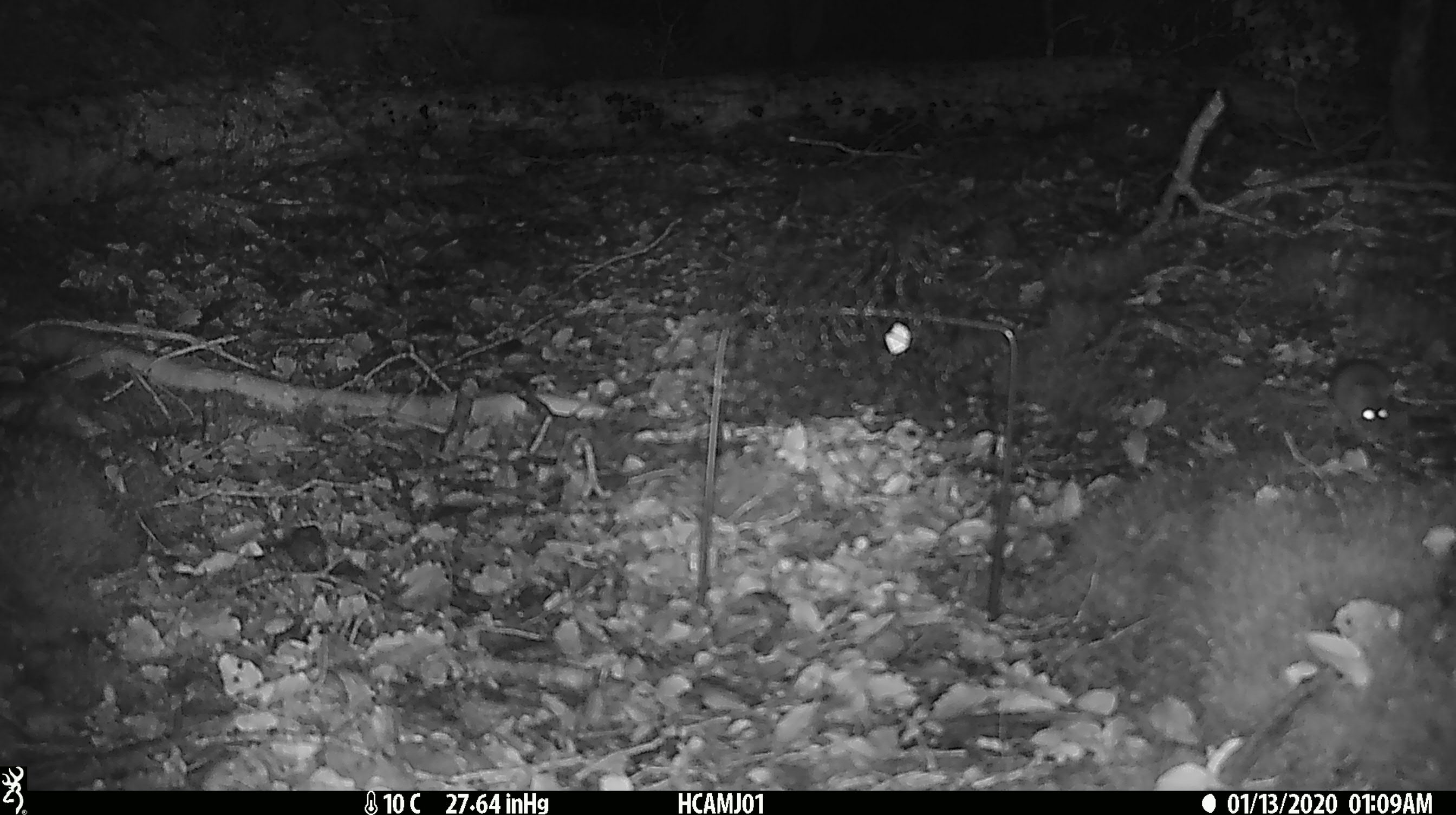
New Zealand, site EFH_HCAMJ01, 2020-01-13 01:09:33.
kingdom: Animalia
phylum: Chordata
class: Mammalia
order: Rodentia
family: Muridae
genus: Mus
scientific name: Mus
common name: mouse